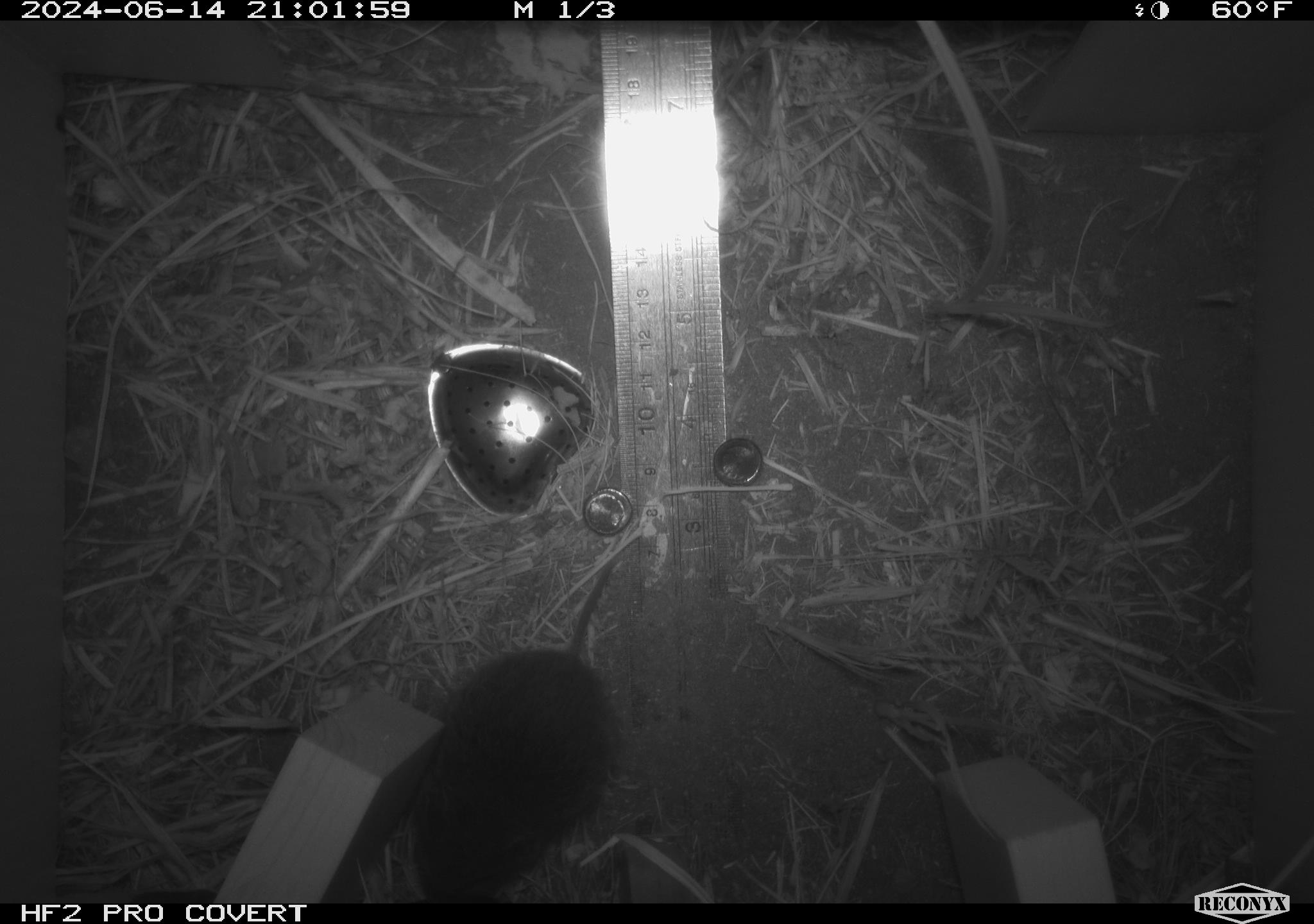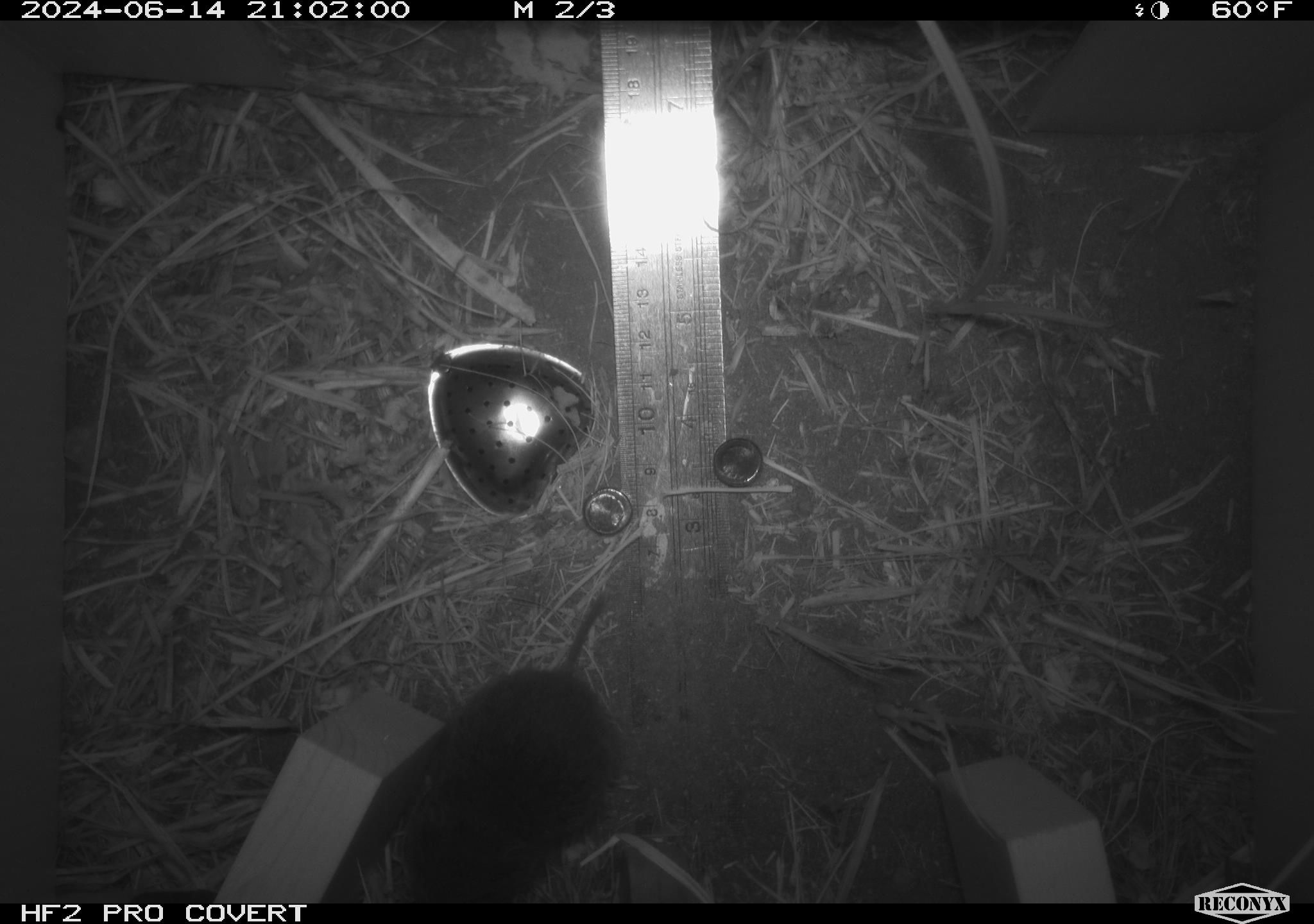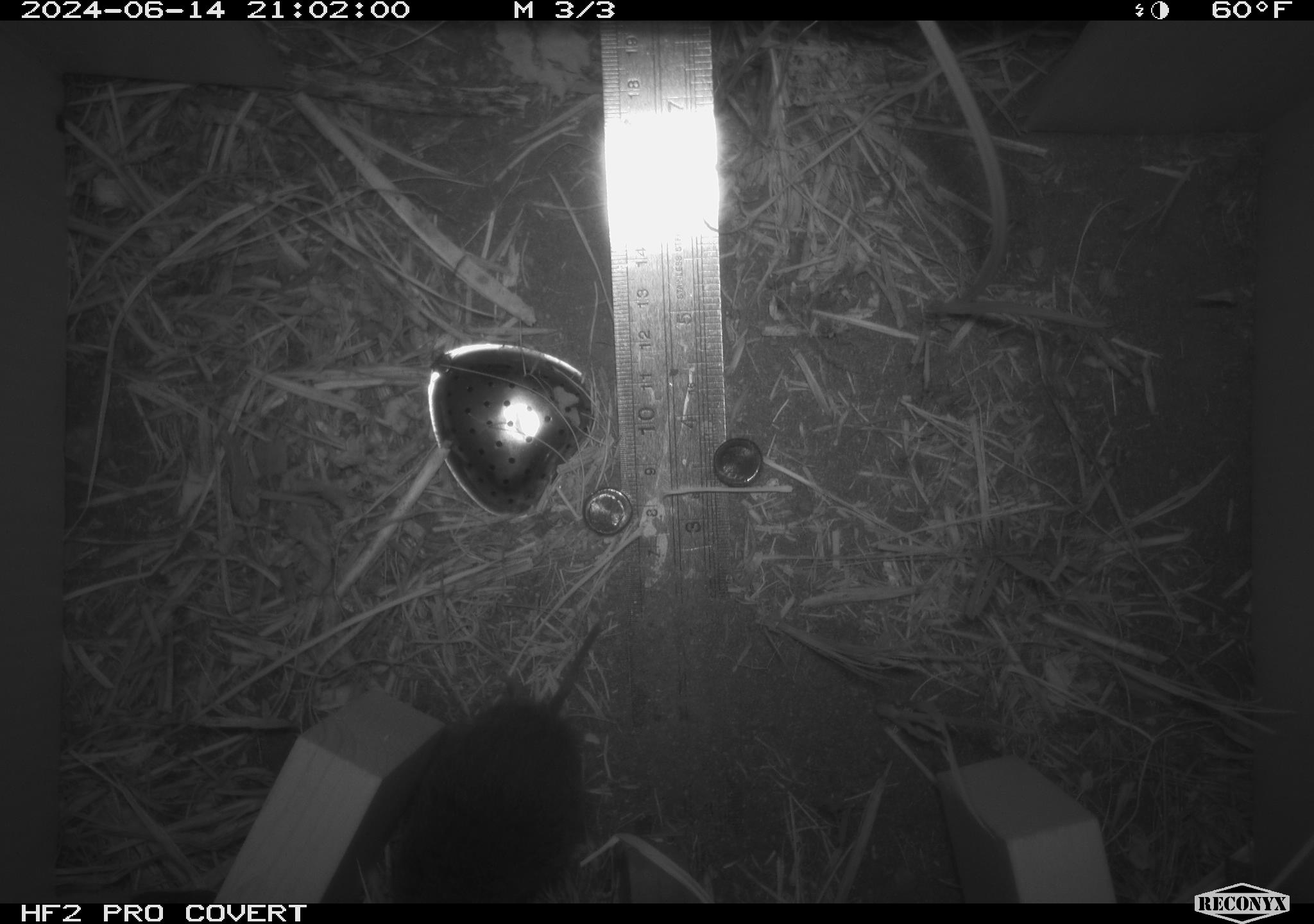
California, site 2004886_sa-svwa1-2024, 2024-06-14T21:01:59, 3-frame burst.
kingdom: Animalia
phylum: Chordata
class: Mammalia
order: Rodentia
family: Cricetidae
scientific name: Arvicolinae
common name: voles, lemmings, and muskrats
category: arvicolinae subfamily